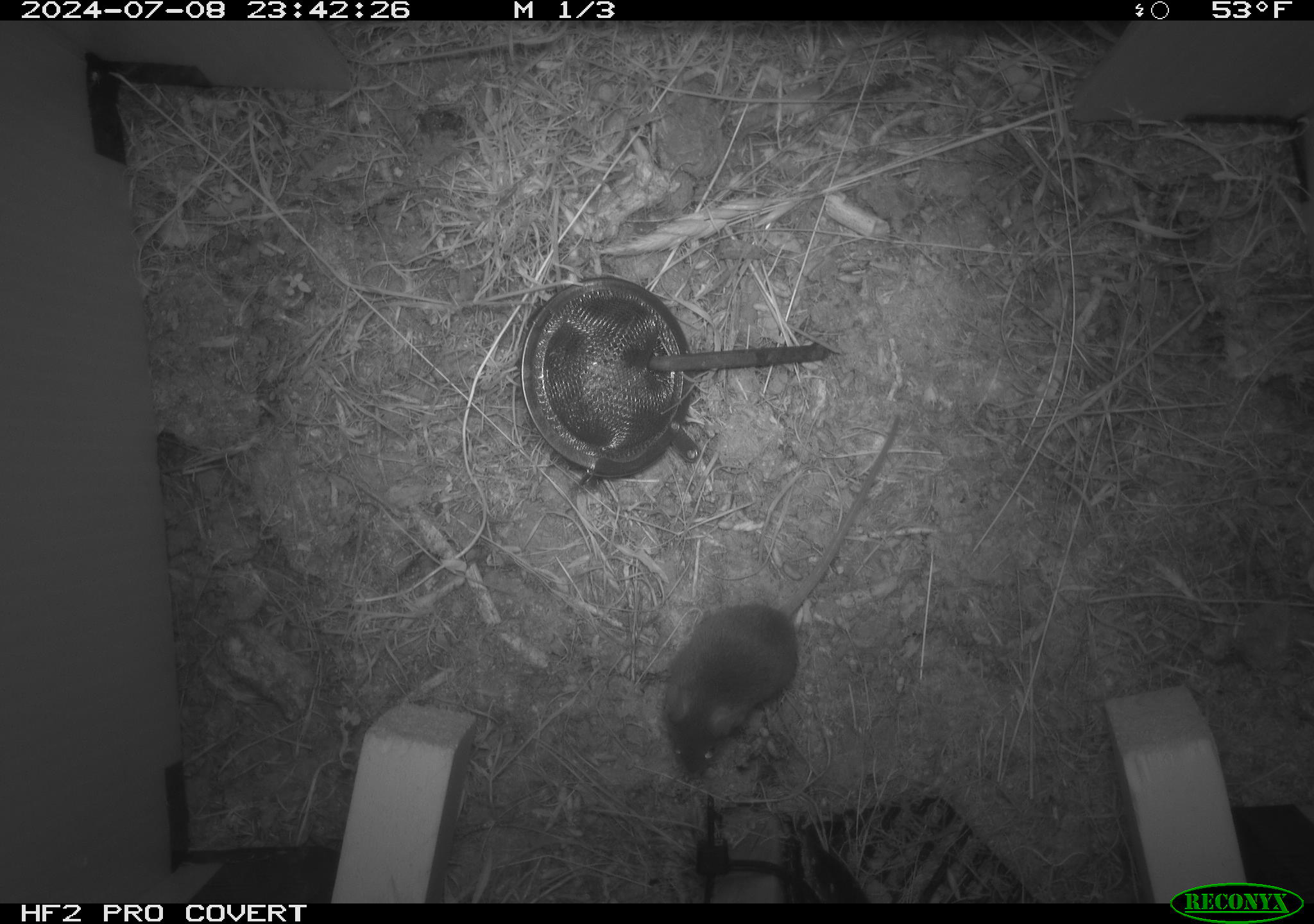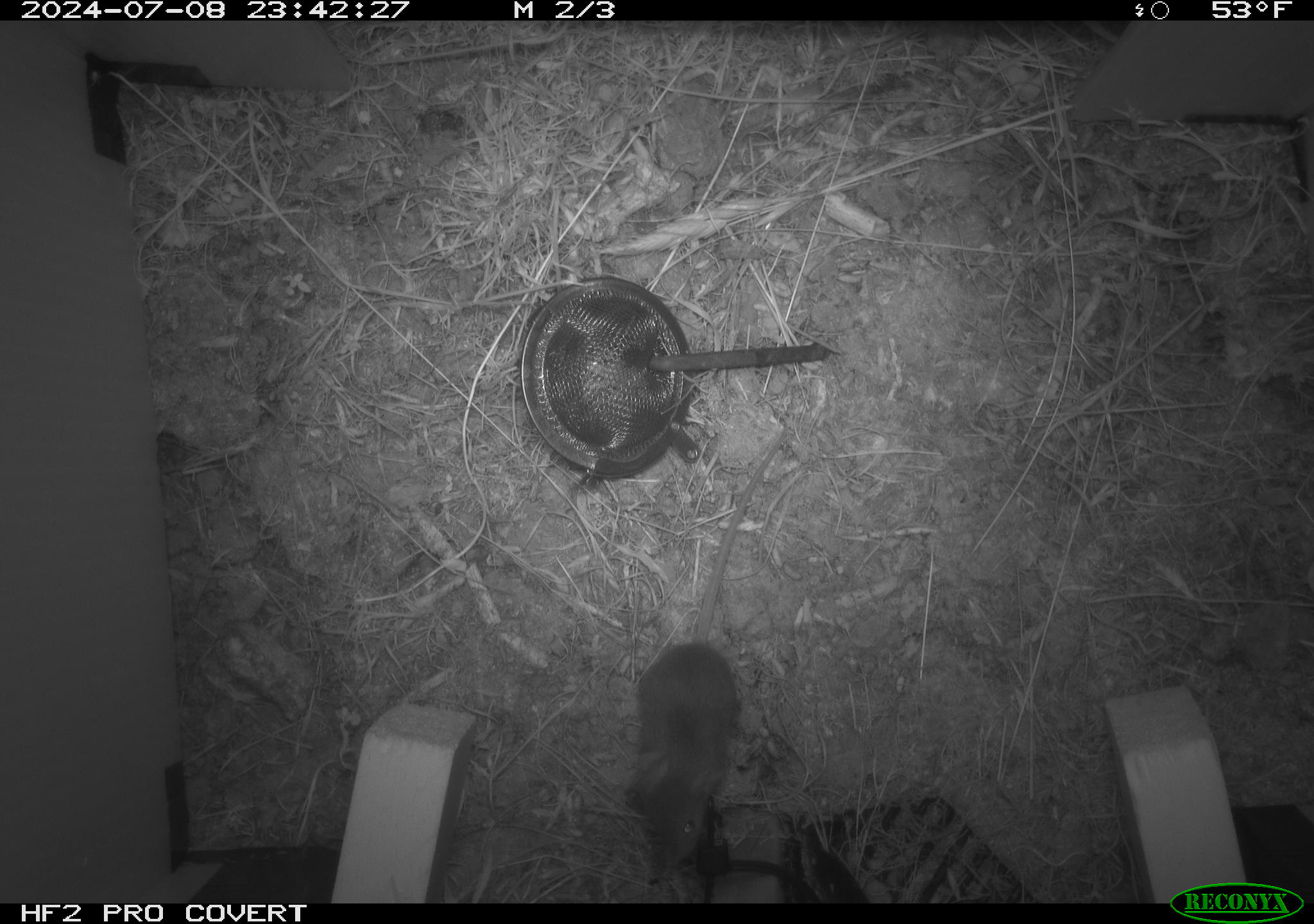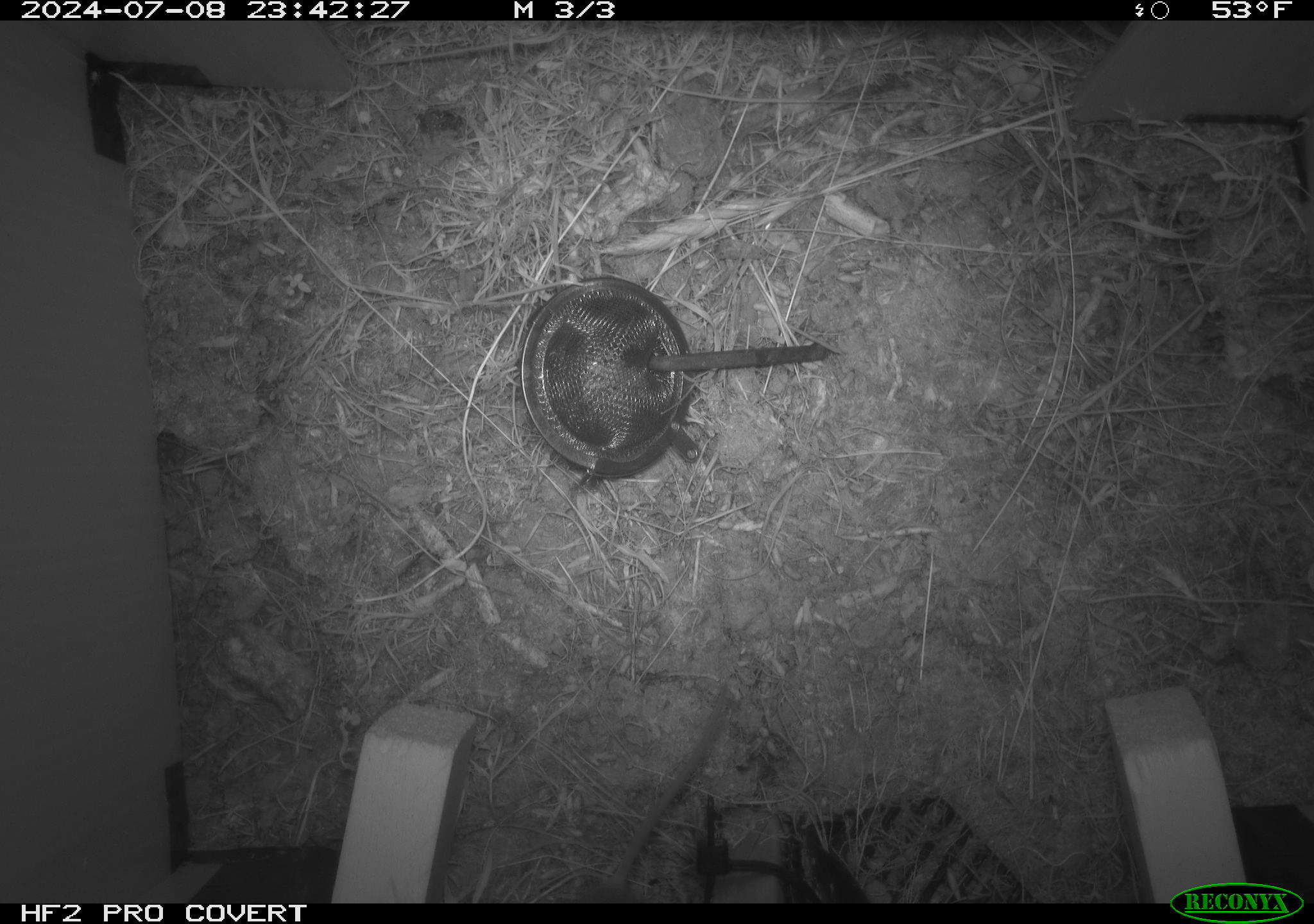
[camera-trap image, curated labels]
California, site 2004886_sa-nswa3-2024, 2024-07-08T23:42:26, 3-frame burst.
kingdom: Animalia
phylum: Chordata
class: Mammalia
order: Rodentia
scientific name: Rodentia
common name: rodent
Rodent (Rodentia).